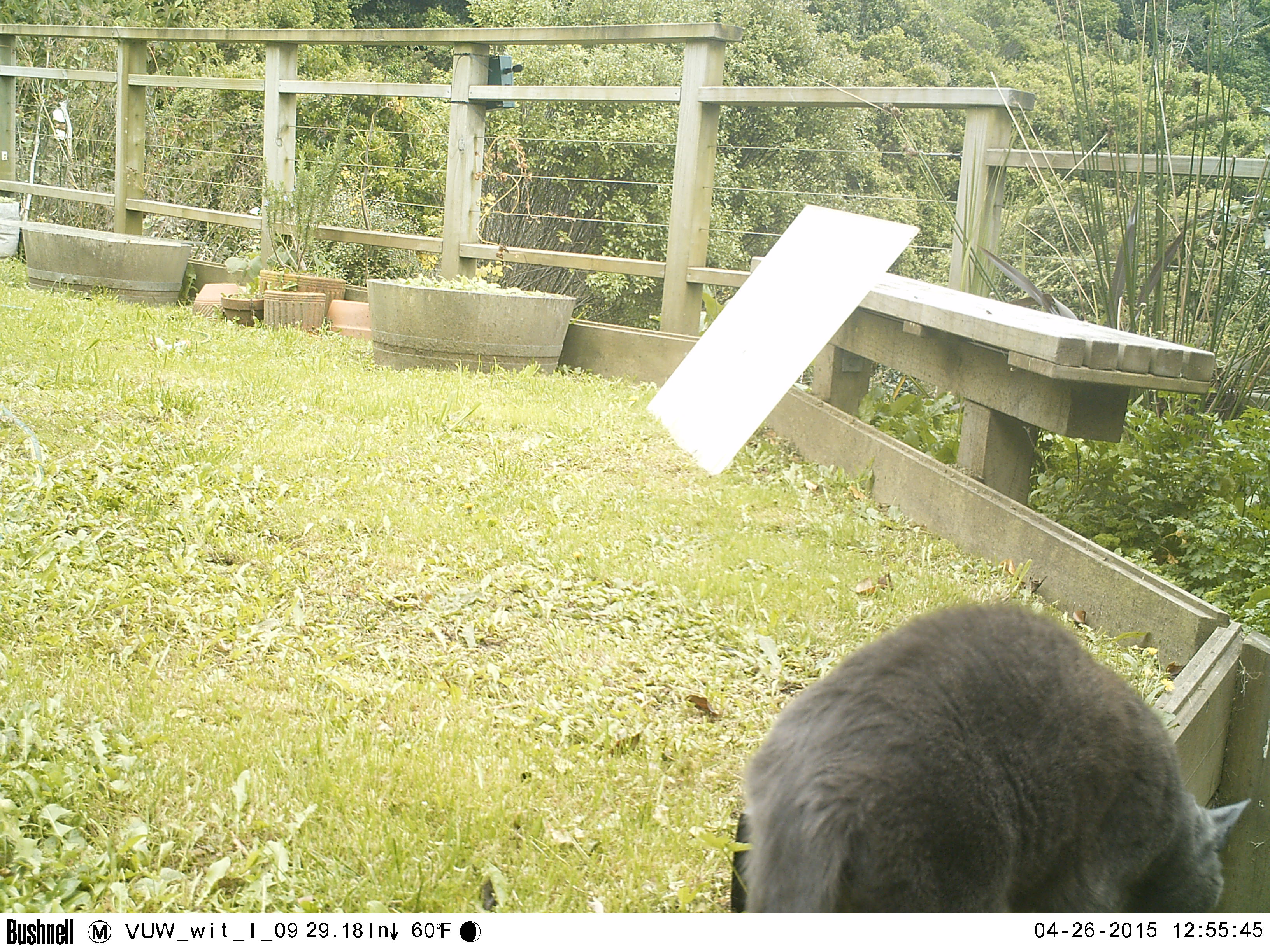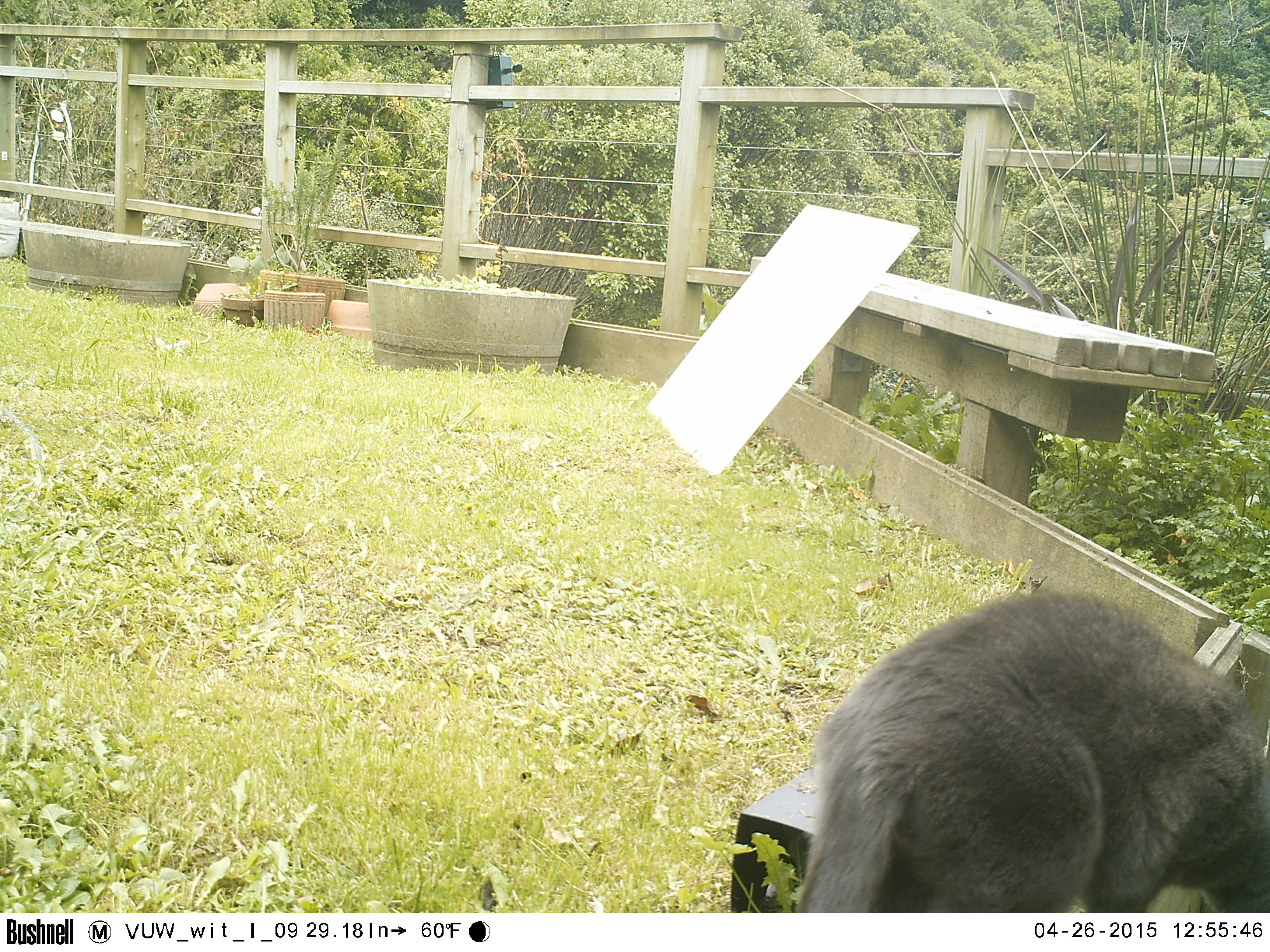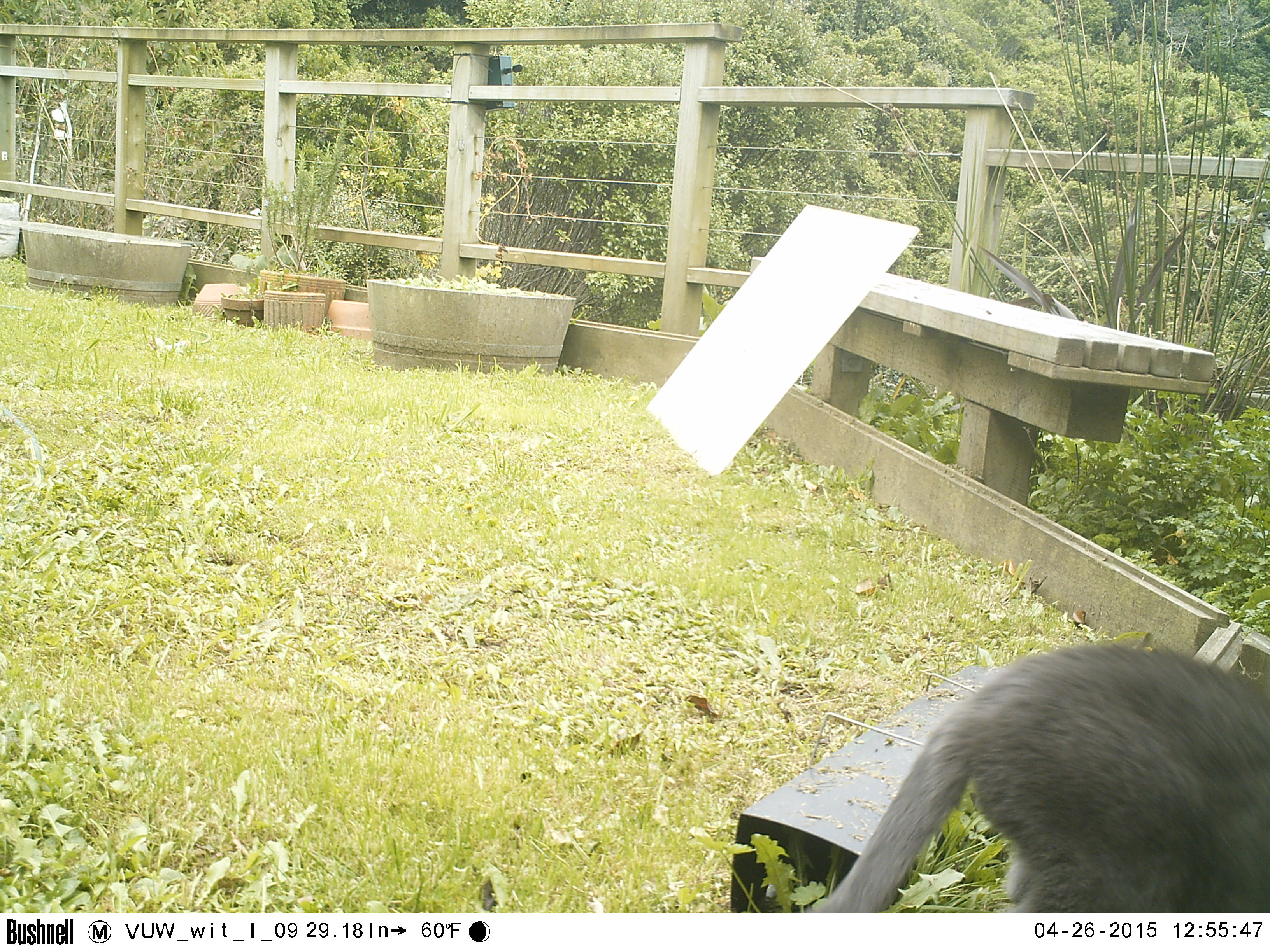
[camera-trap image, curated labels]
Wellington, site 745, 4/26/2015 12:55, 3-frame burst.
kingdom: Animalia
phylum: Chordata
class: Mammalia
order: Carnivora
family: Felidae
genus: Felis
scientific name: Felis catus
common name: cat